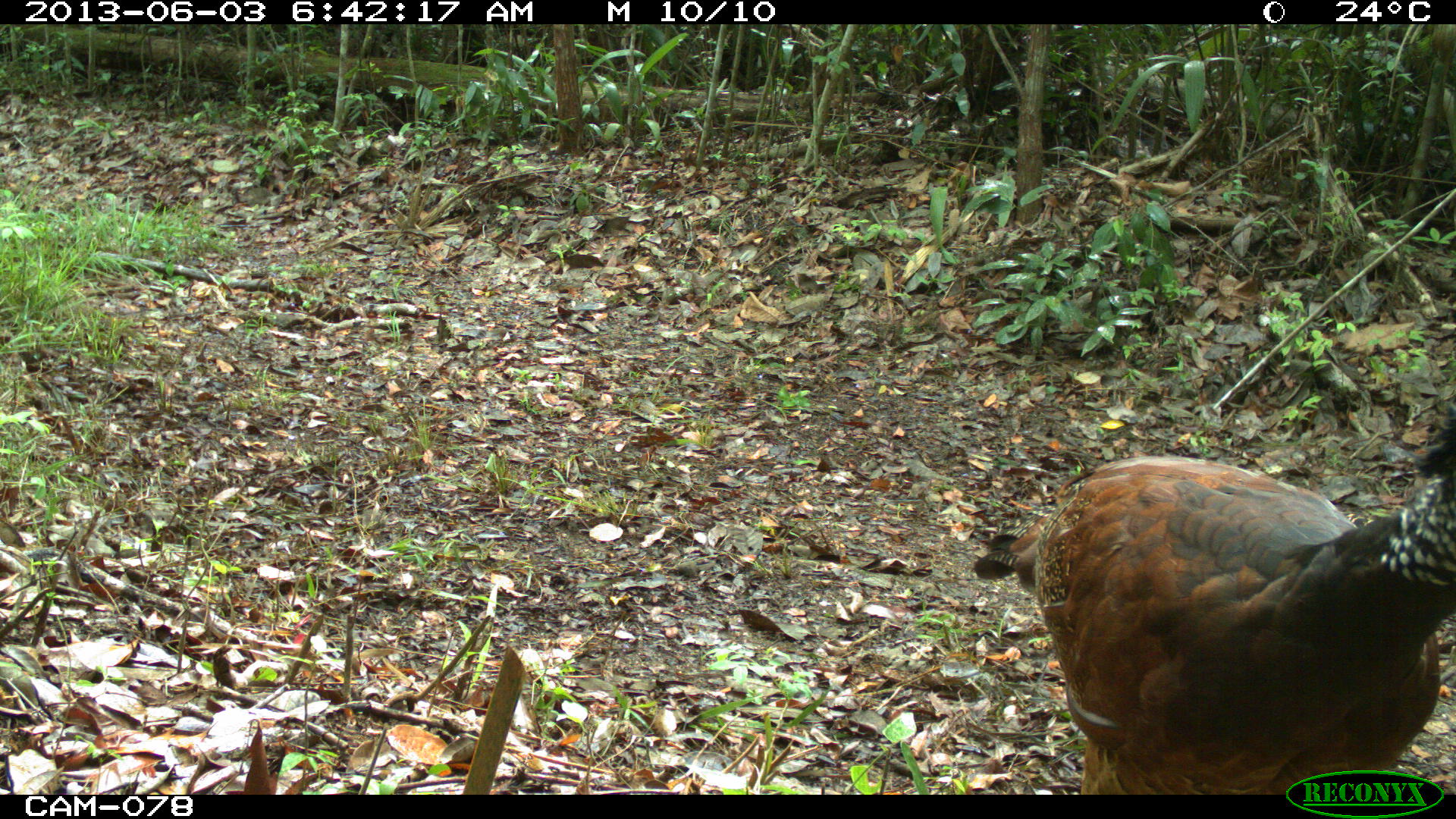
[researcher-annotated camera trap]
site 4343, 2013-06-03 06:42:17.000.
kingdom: Animalia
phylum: Chordata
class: Aves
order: Galliformes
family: Cracidae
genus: Crax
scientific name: Crax rubra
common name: great curassow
Crax rubra (great curassow), count 3, sex female.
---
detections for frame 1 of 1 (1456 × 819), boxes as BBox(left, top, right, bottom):
crax rubra: BBox(973, 406, 1454, 795)